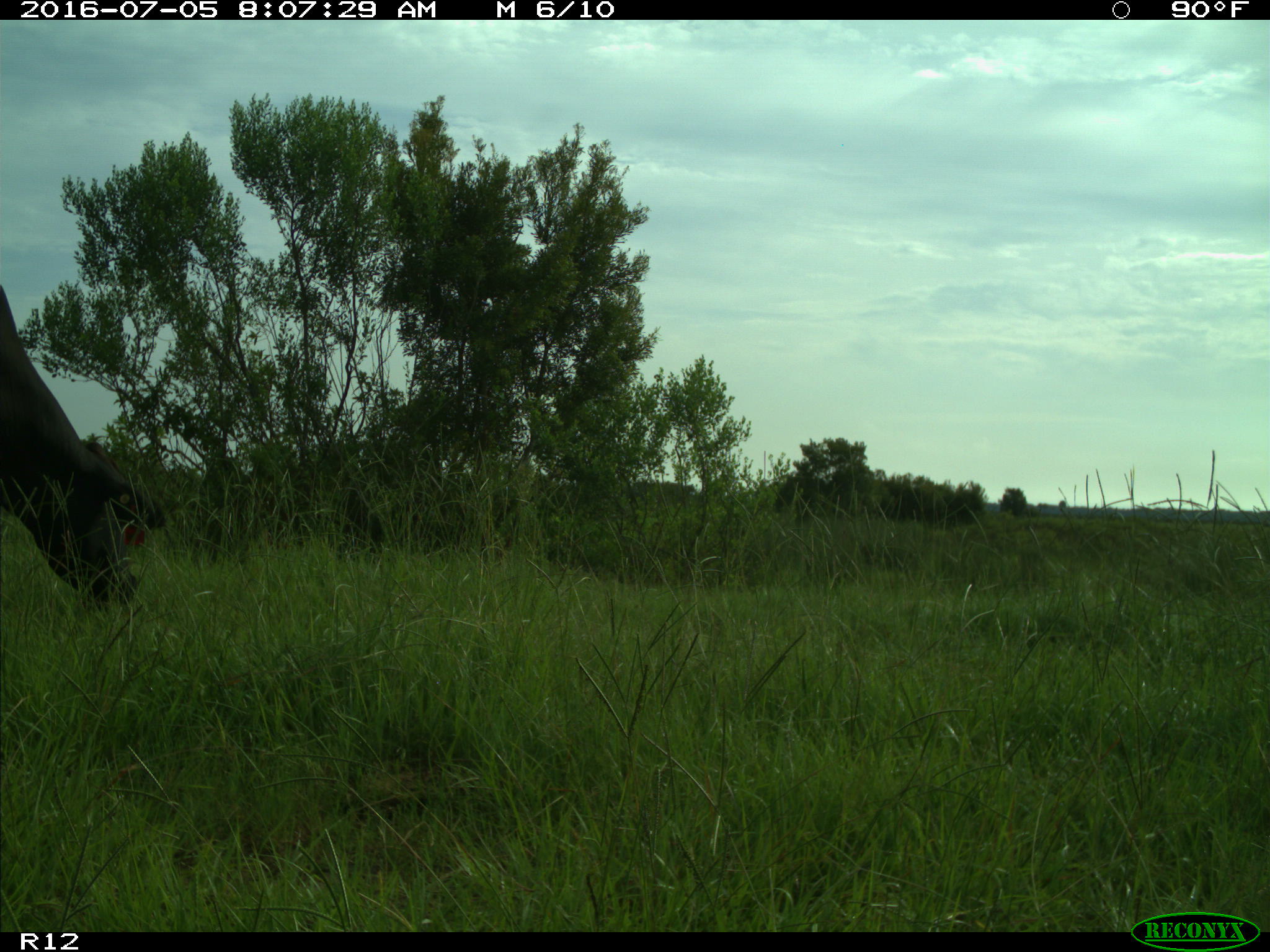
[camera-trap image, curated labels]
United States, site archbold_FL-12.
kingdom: Animalia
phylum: Chordata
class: Mammalia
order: Artiodactyla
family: Bovidae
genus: Bos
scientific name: Bos taurus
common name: domestic cow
Bos taurus (domestic cow).